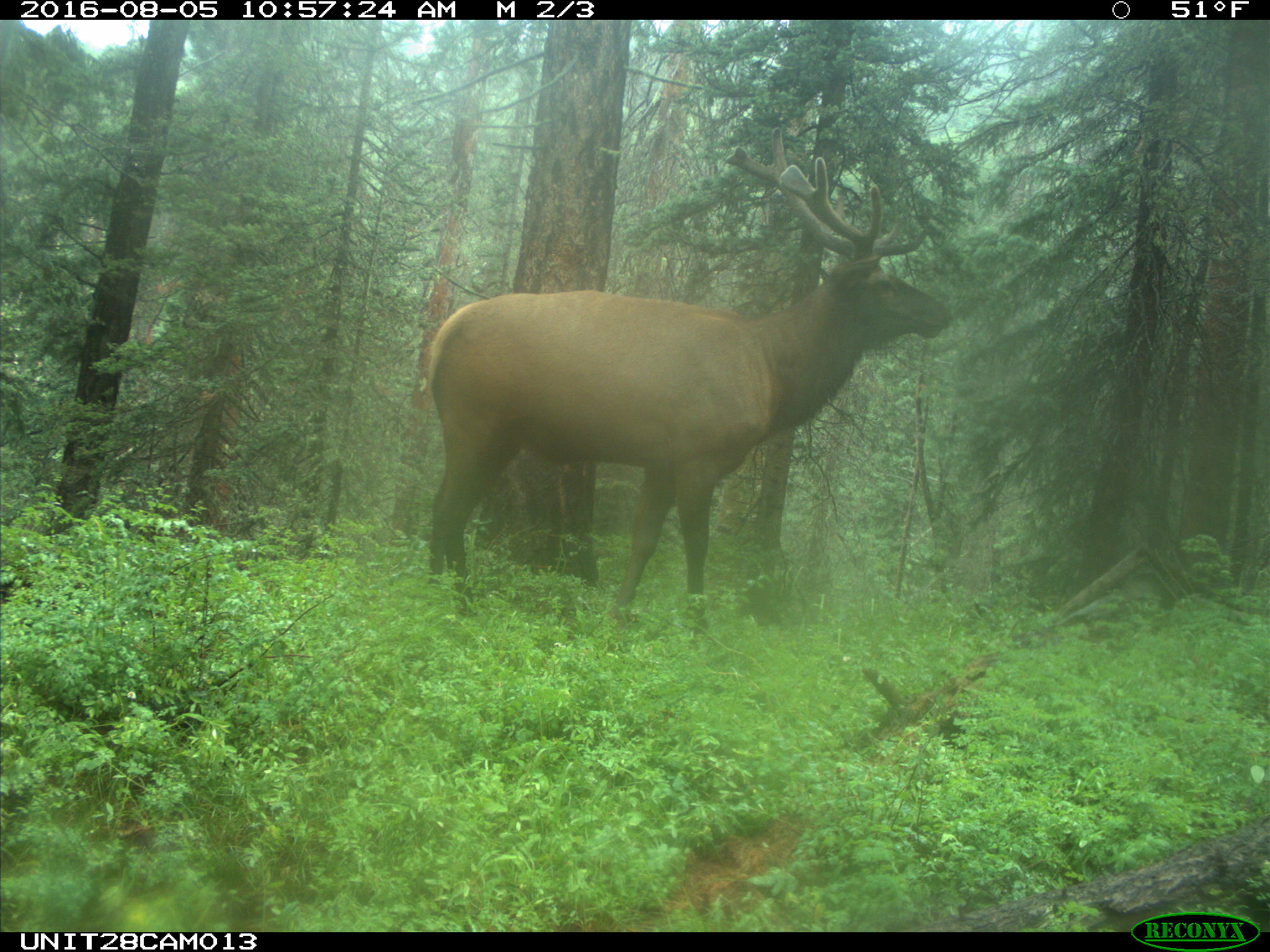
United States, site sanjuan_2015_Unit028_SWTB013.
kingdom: Animalia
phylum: Chordata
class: Mammalia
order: Artiodactyla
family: Cervidae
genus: Cervus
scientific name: Cervus elaphus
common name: red deer